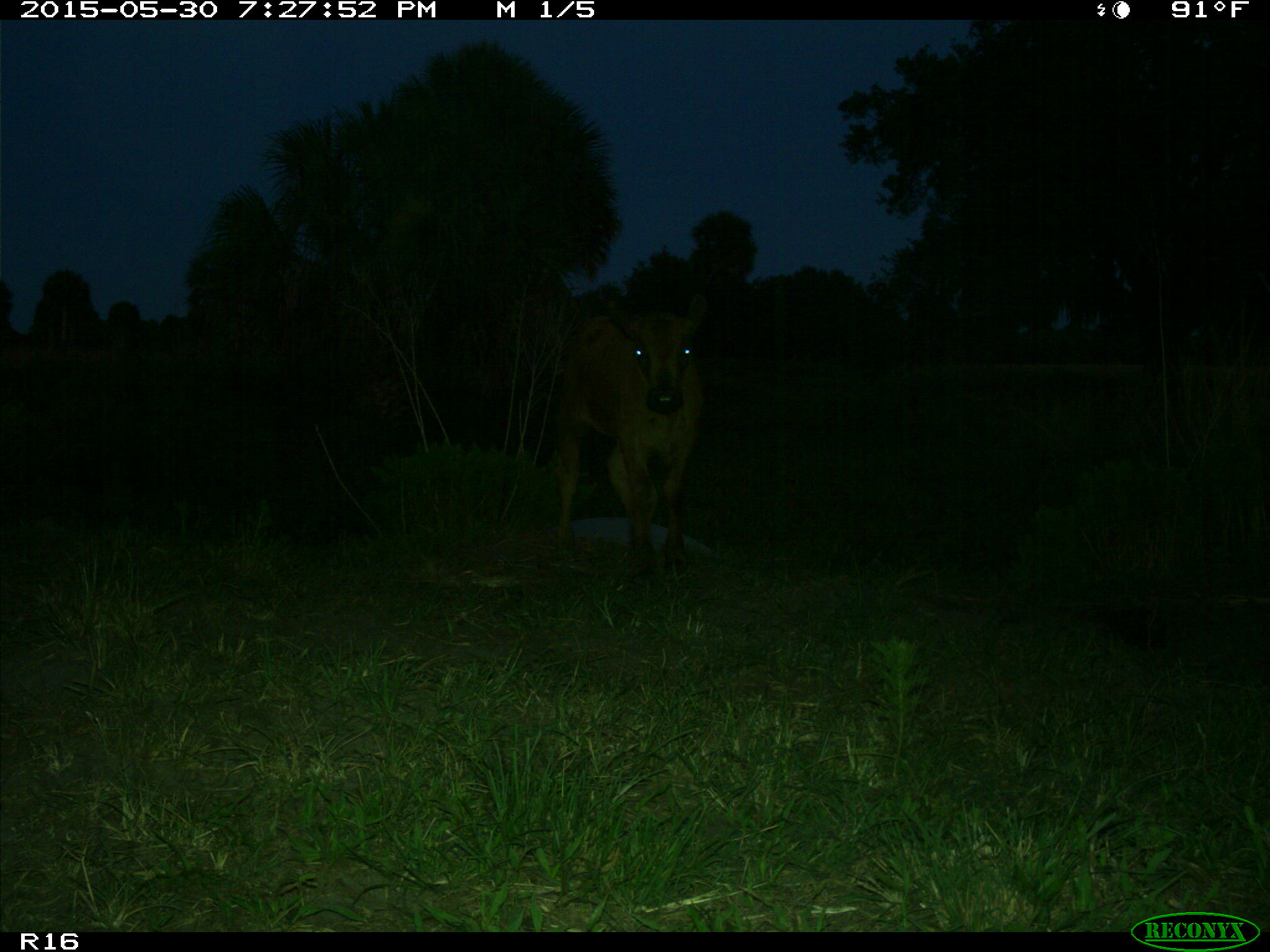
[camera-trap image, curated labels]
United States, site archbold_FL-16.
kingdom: Animalia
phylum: Chordata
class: Mammalia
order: Artiodactyla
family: Bovidae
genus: Bos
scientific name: Bos taurus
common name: domestic cow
Bos taurus (domestic cow).